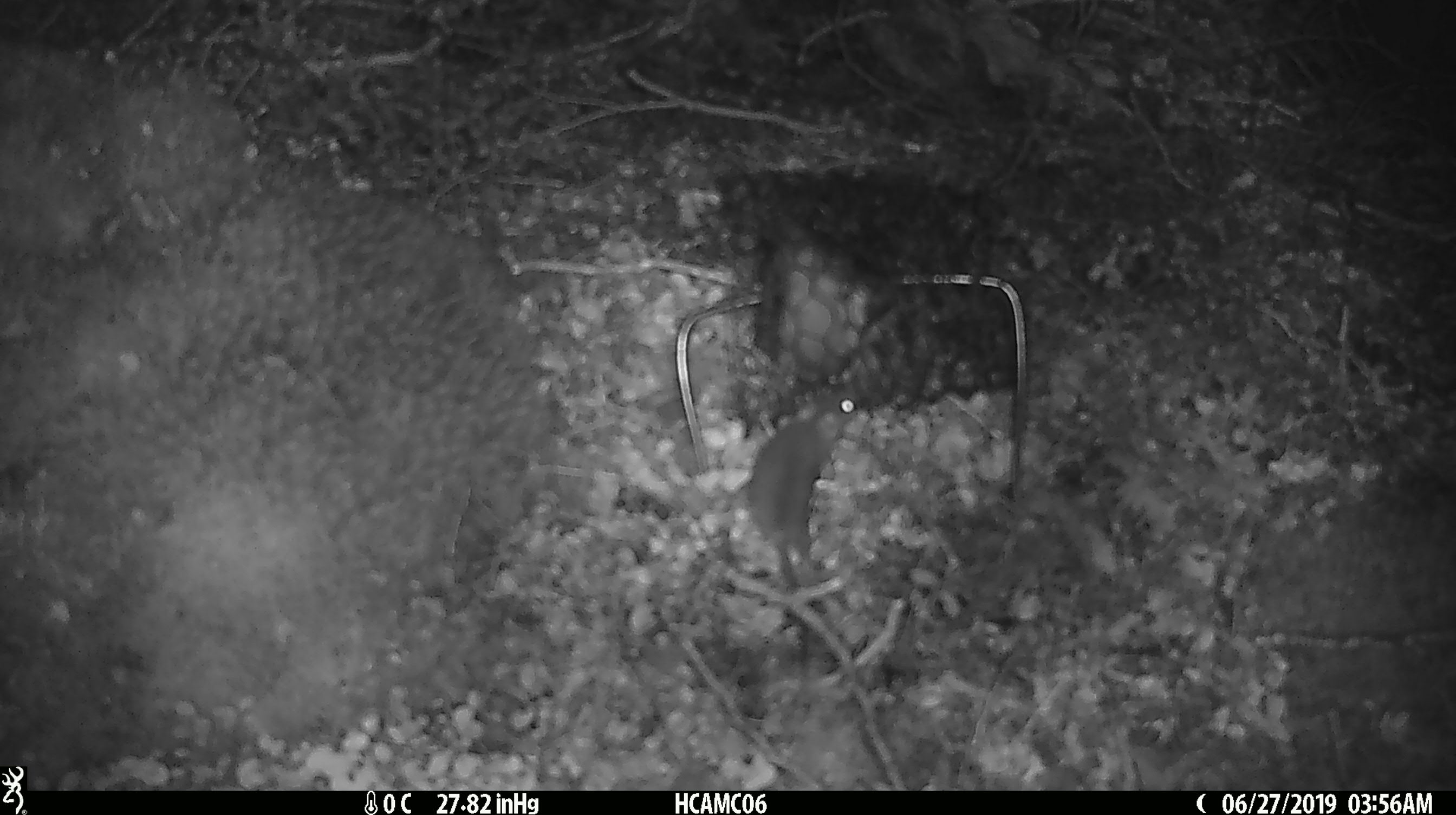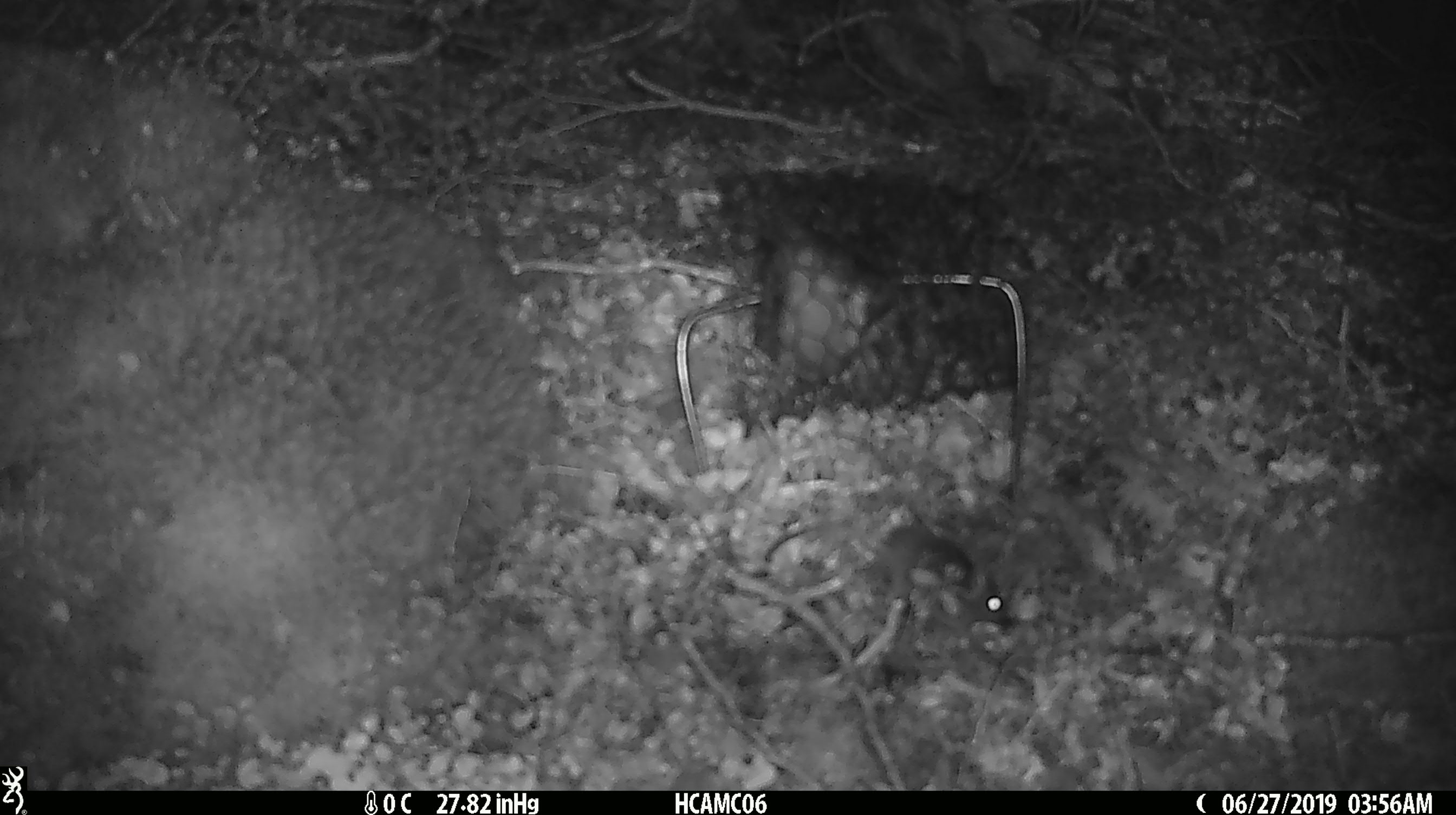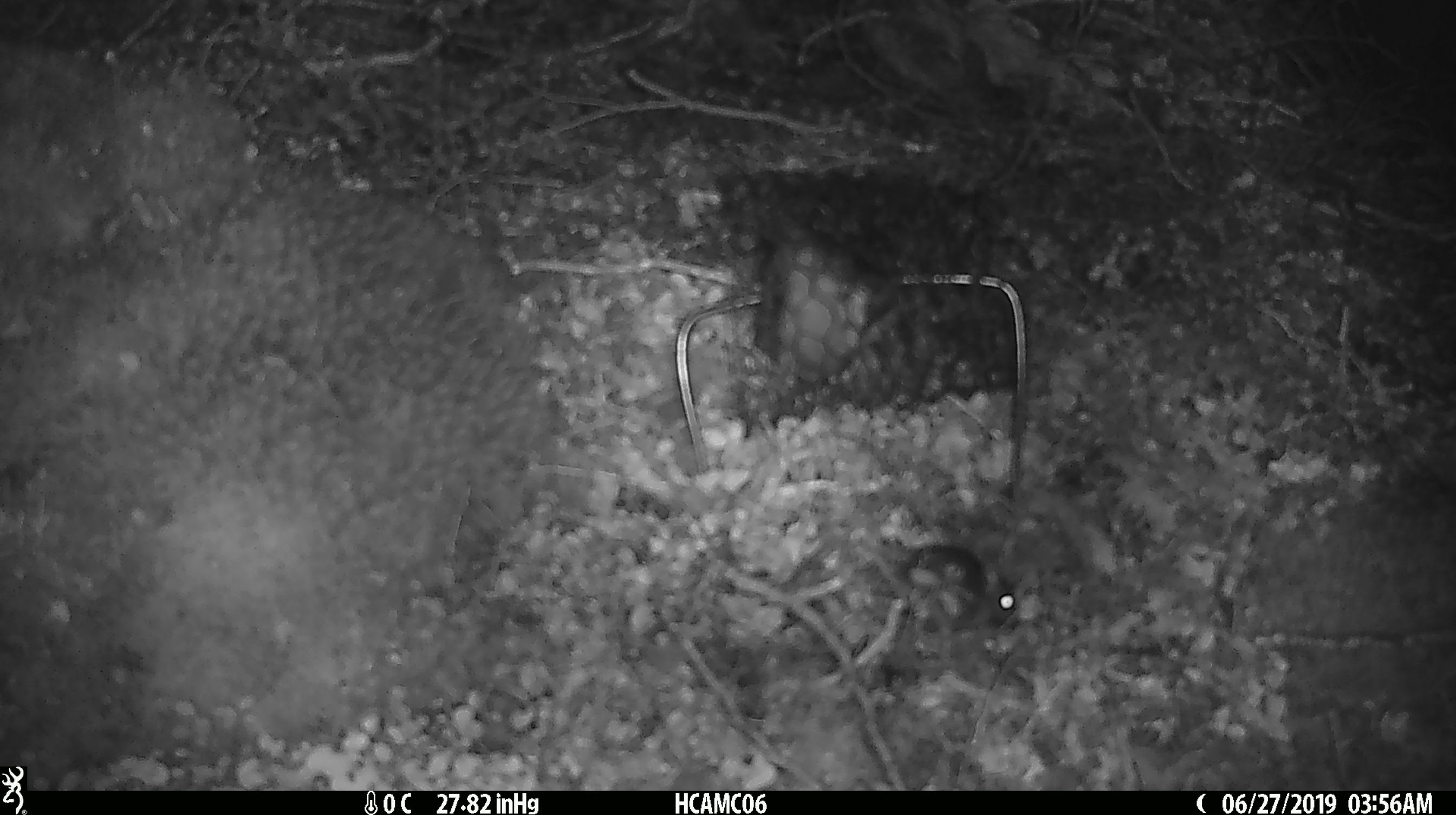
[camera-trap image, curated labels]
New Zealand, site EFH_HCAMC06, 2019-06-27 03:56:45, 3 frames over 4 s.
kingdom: Animalia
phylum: Chordata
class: Mammalia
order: Rodentia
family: Muridae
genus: Mus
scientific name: Mus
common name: mouse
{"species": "mouse (Mus)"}